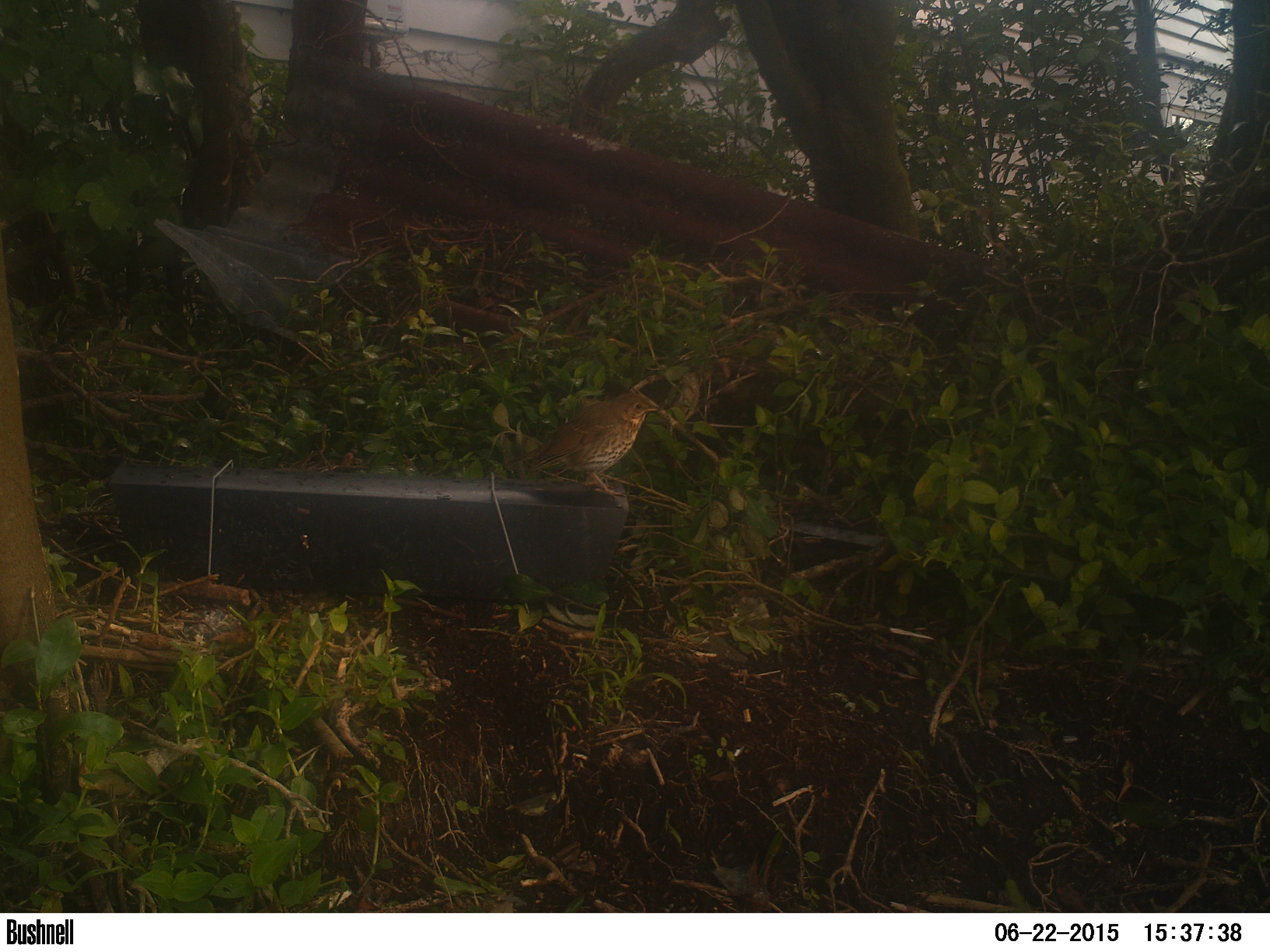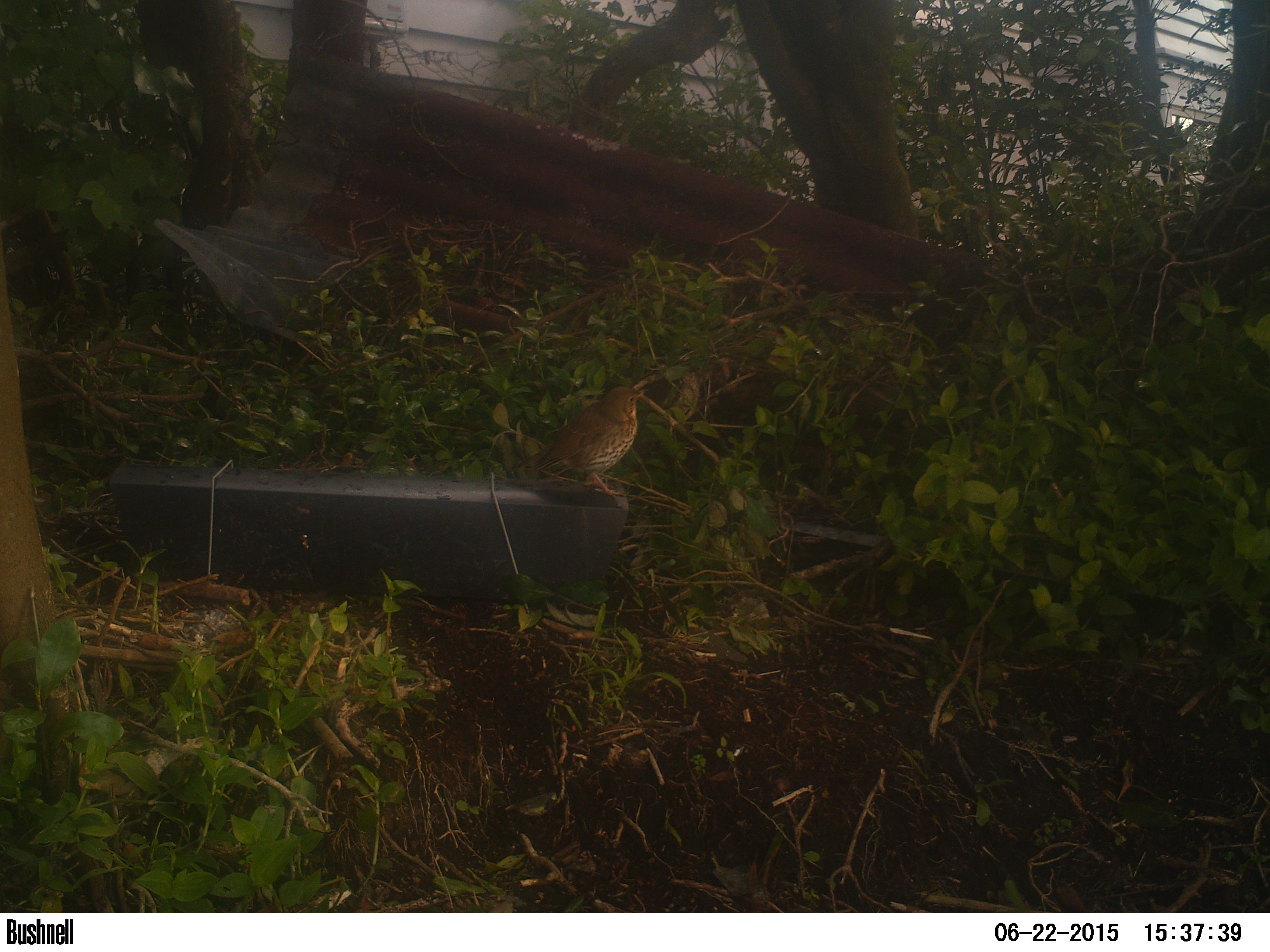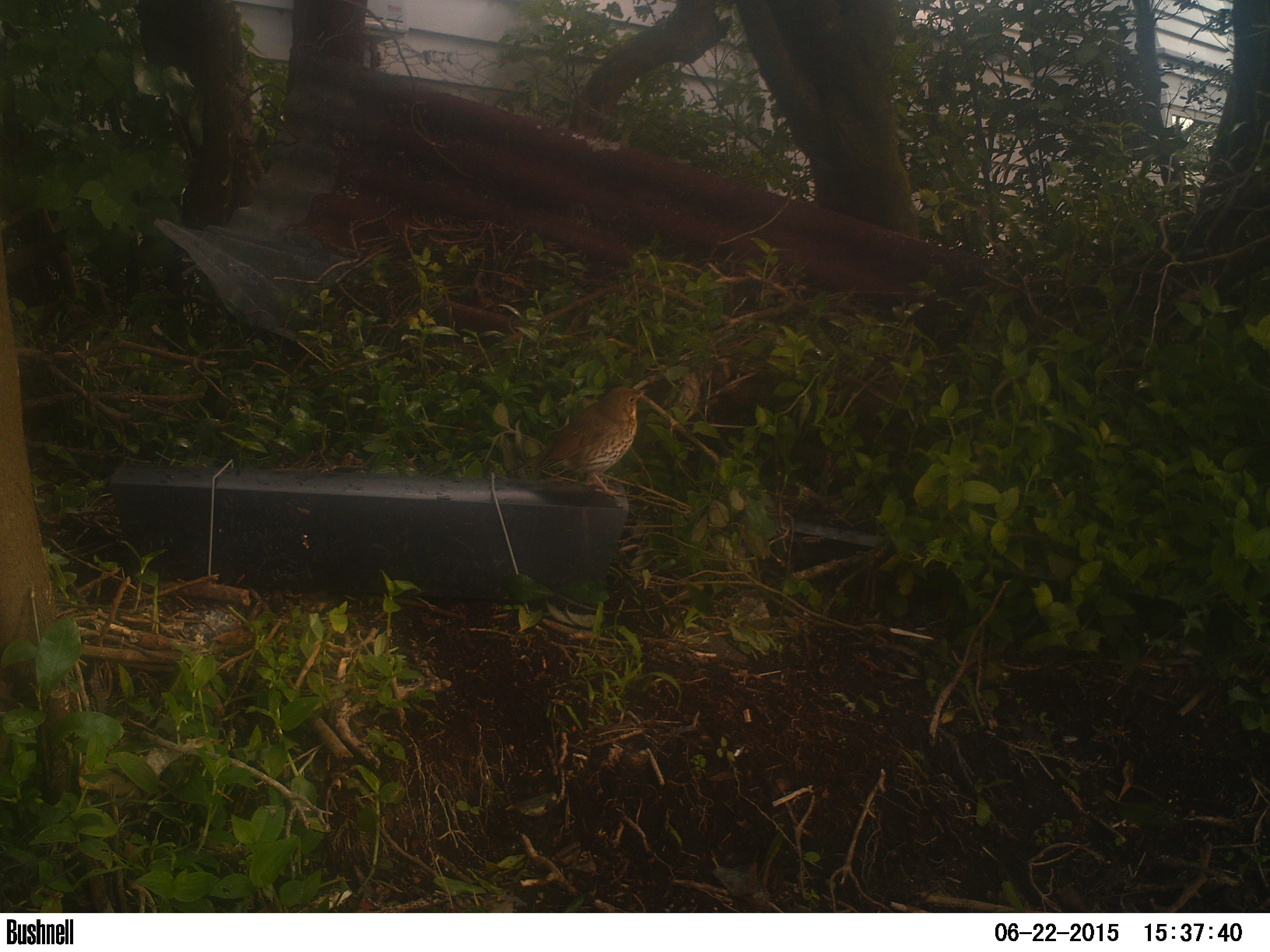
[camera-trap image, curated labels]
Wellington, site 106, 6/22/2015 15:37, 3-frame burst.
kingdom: Animalia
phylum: Chordata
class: Aves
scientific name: Aves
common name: bird